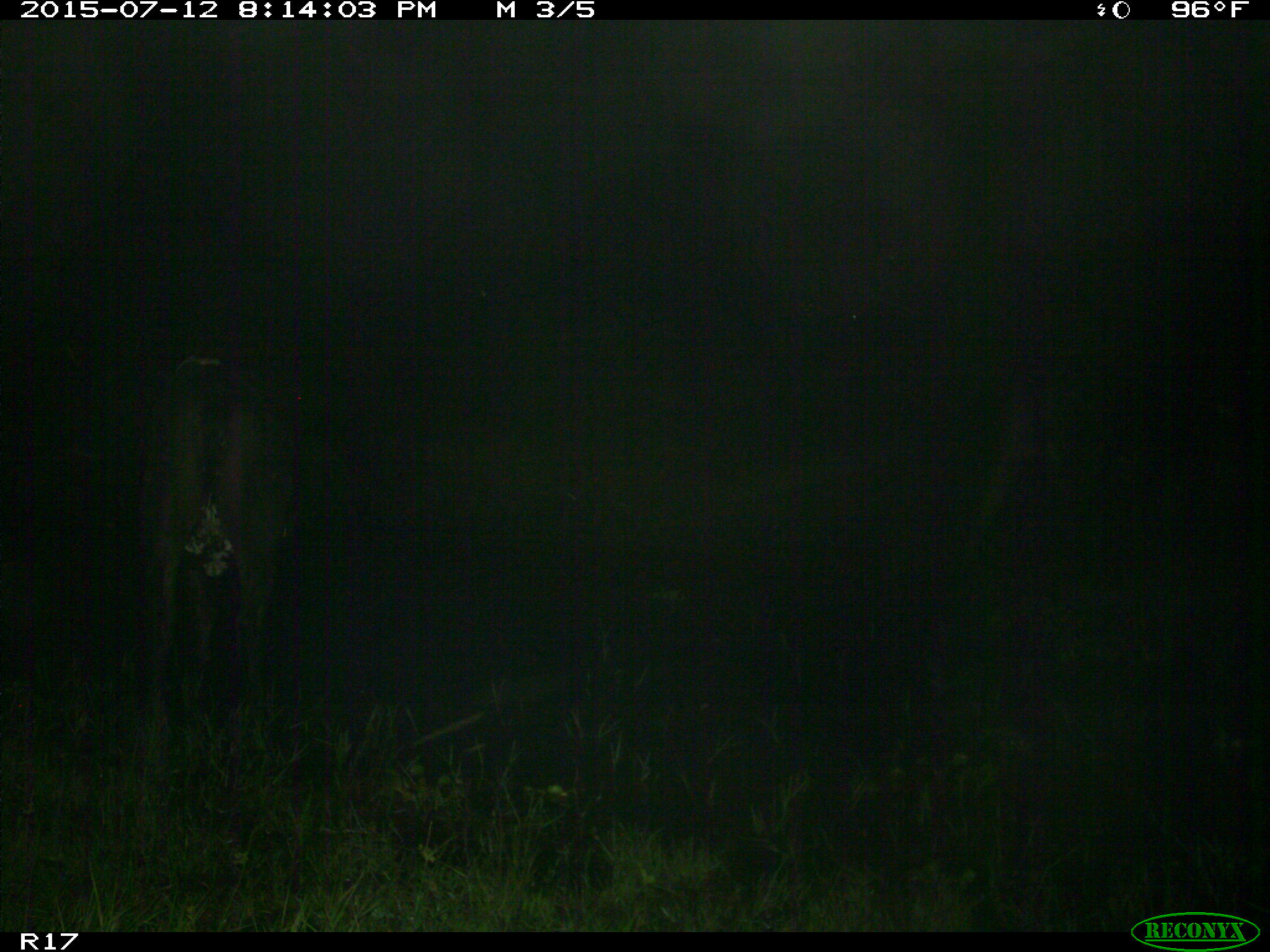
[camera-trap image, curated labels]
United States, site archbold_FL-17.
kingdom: Animalia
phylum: Chordata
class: Mammalia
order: Artiodactyla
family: Bovidae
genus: Bos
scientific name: Bos taurus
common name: domestic cow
Bos taurus (domestic cow).